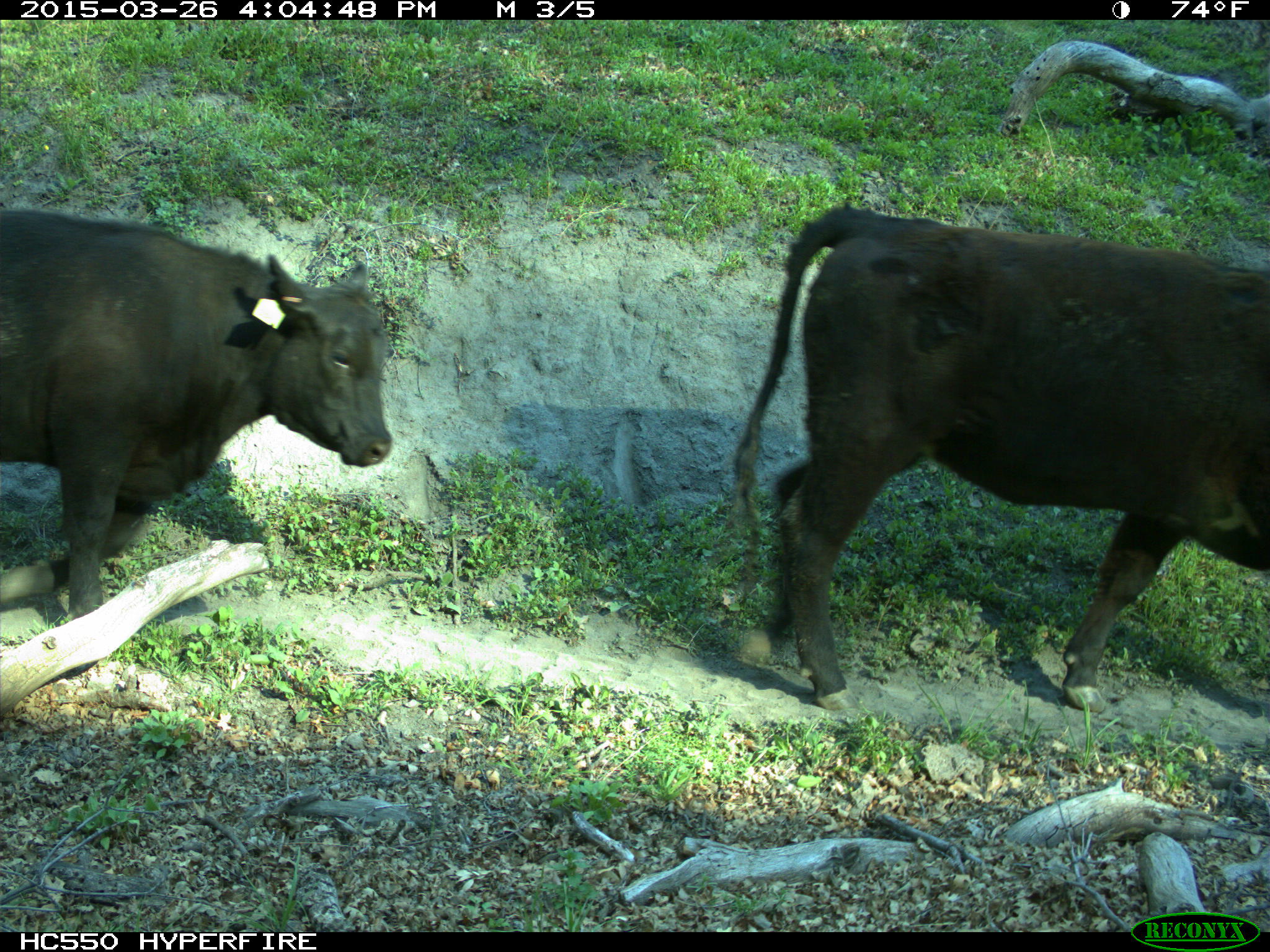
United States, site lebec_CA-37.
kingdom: Animalia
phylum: Chordata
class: Mammalia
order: Artiodactyla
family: Bovidae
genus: Bos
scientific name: Bos taurus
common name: domestic cow